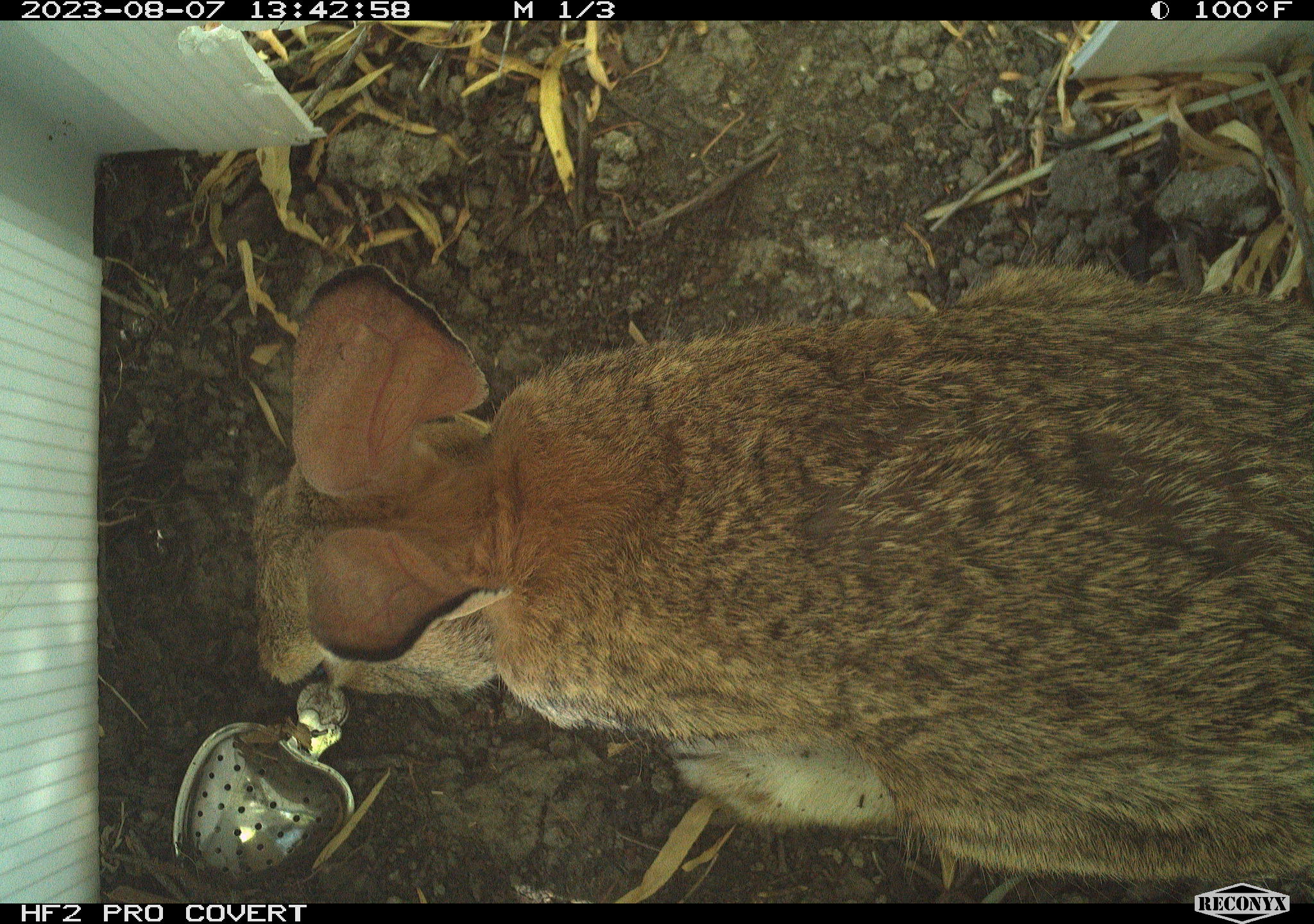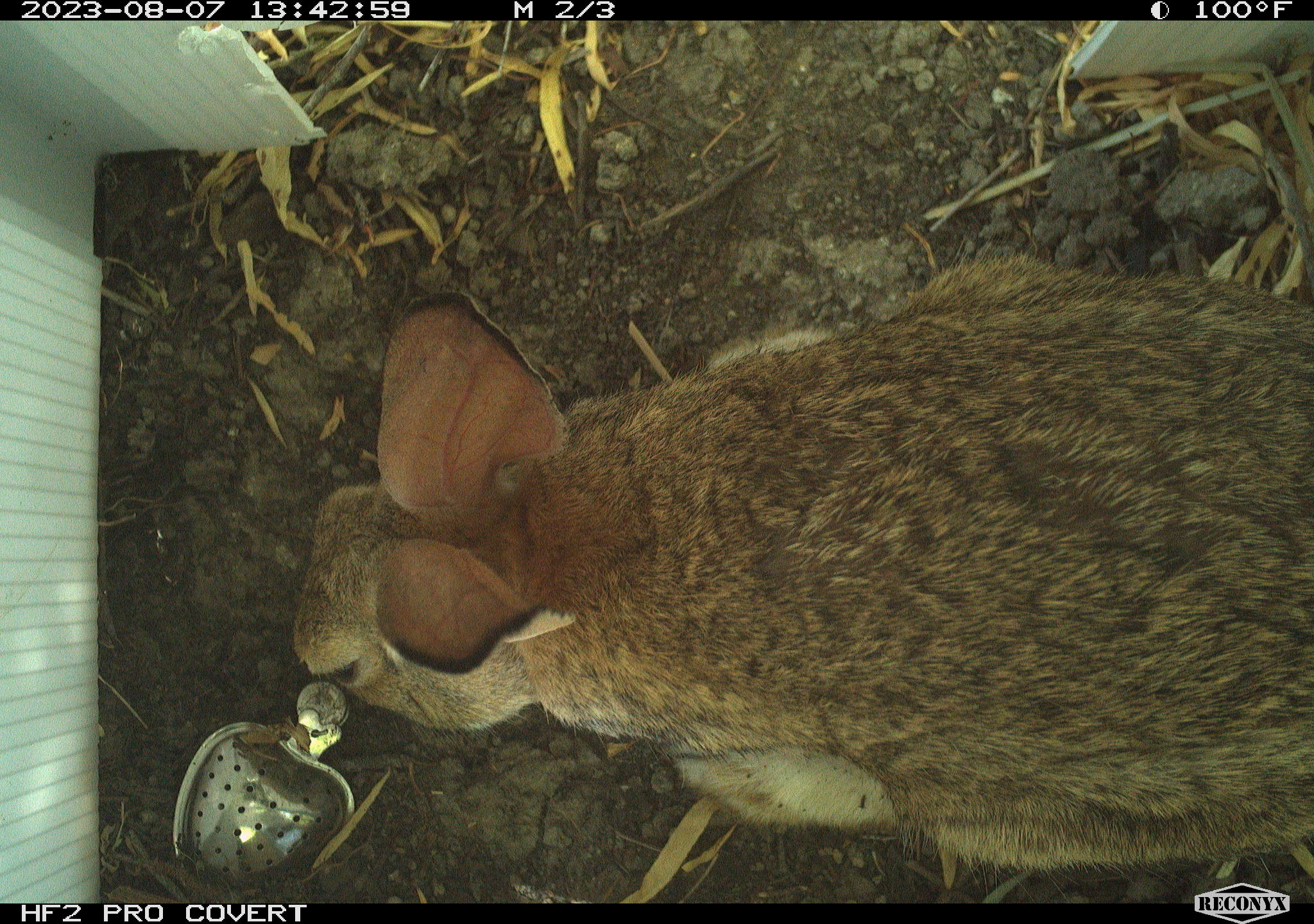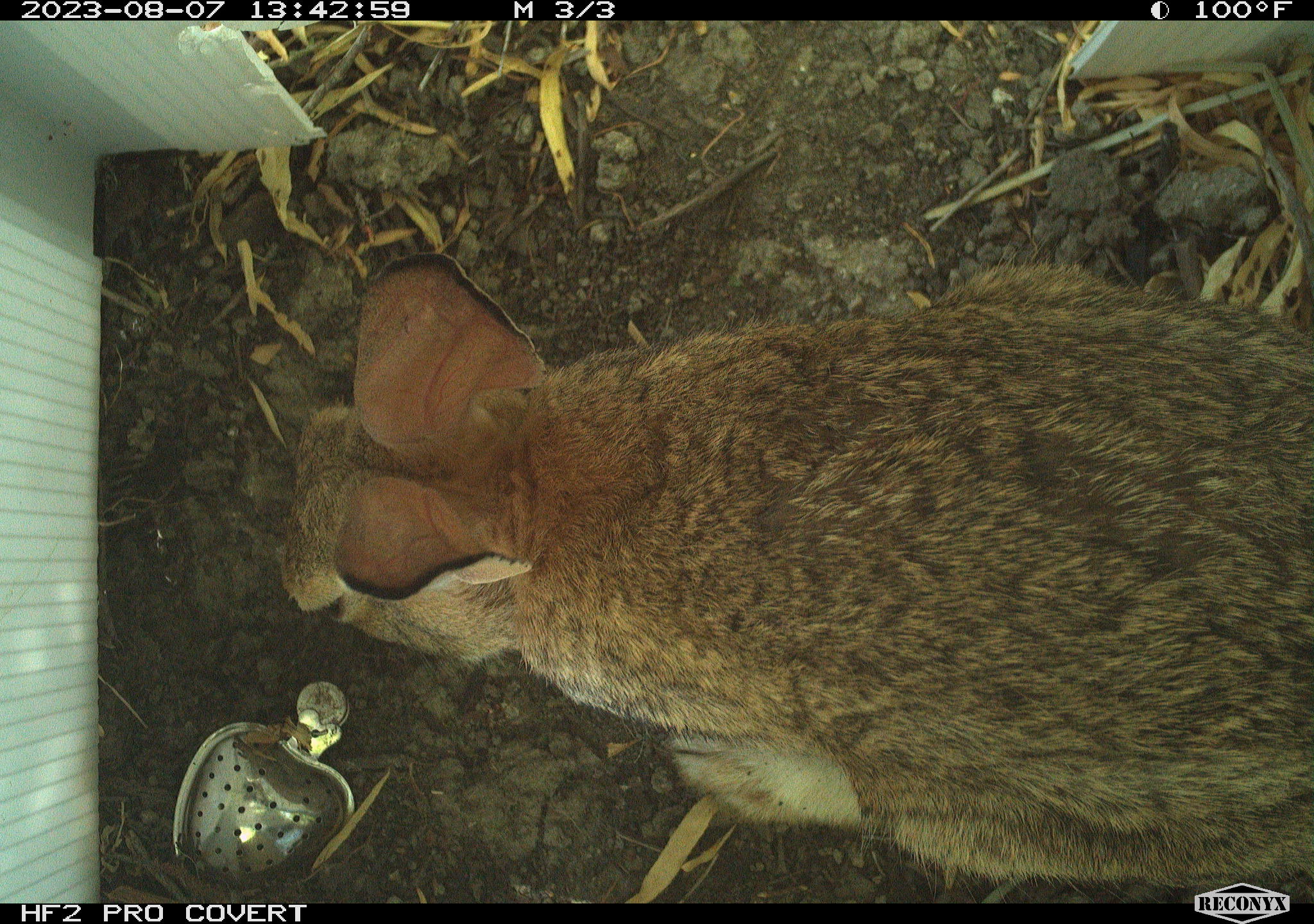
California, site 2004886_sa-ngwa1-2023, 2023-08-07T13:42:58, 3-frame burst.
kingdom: Animalia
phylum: Chordata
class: Mammalia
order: Lagomorpha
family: Leporidae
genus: Sylvilagus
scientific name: Sylvilagus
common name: cottontail rabbits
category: sylvilagus species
Sylvilagus species (cottontail rabbits) (Sylvilagus).